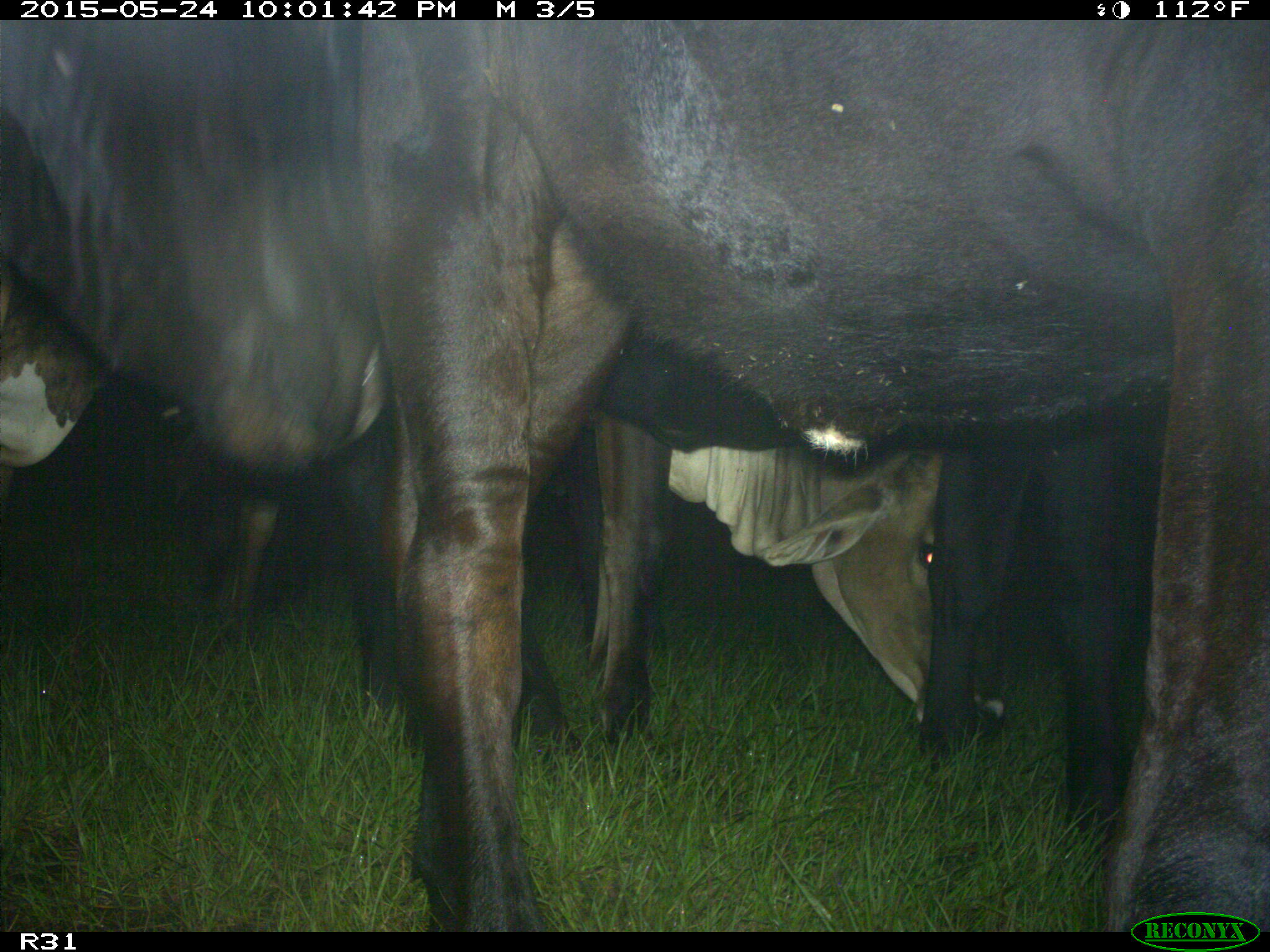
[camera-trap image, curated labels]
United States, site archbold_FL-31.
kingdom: Animalia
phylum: Chordata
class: Mammalia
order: Artiodactyla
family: Bovidae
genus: Bos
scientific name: Bos taurus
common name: domestic cow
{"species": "Bos taurus (domestic cow)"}